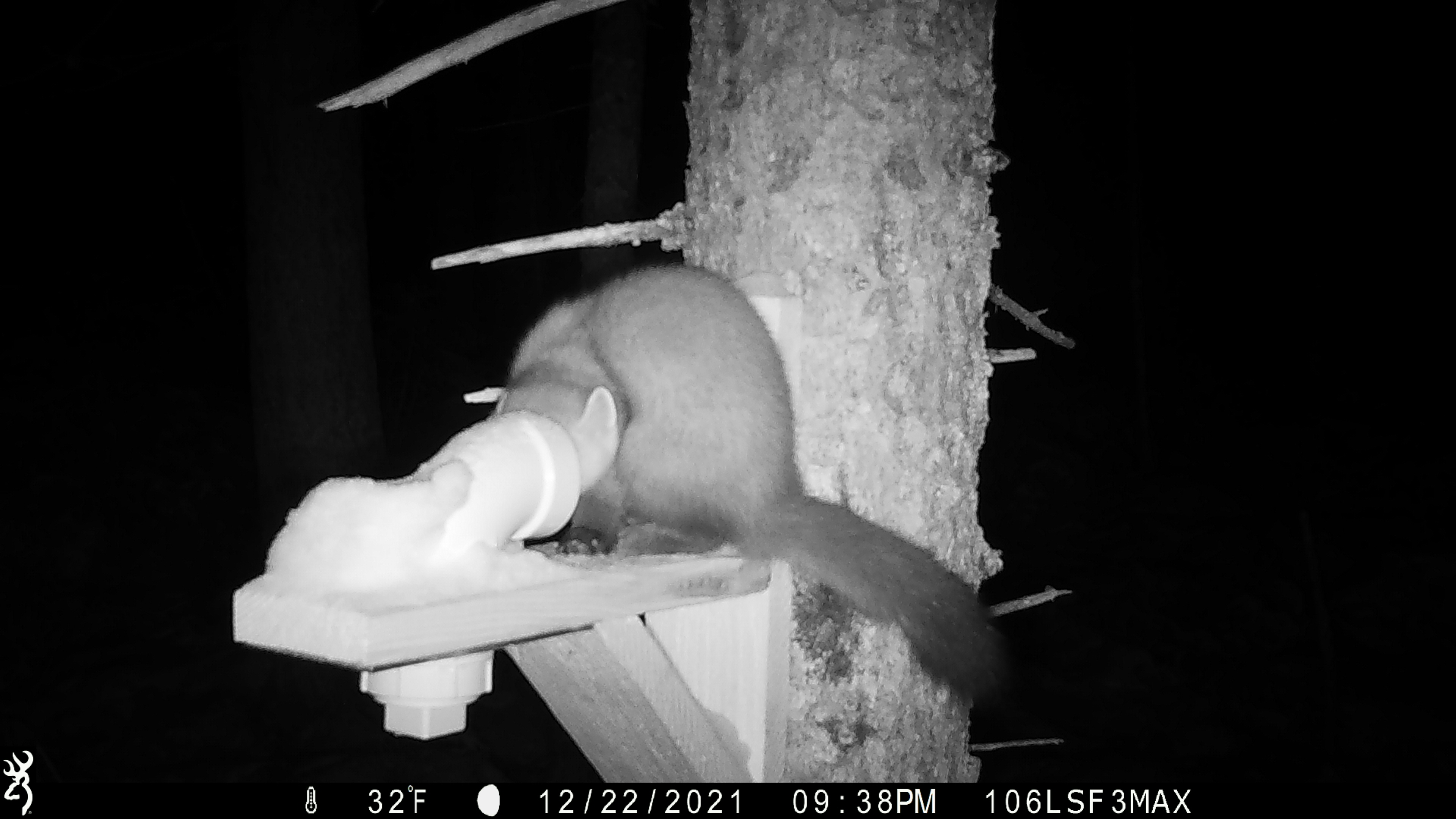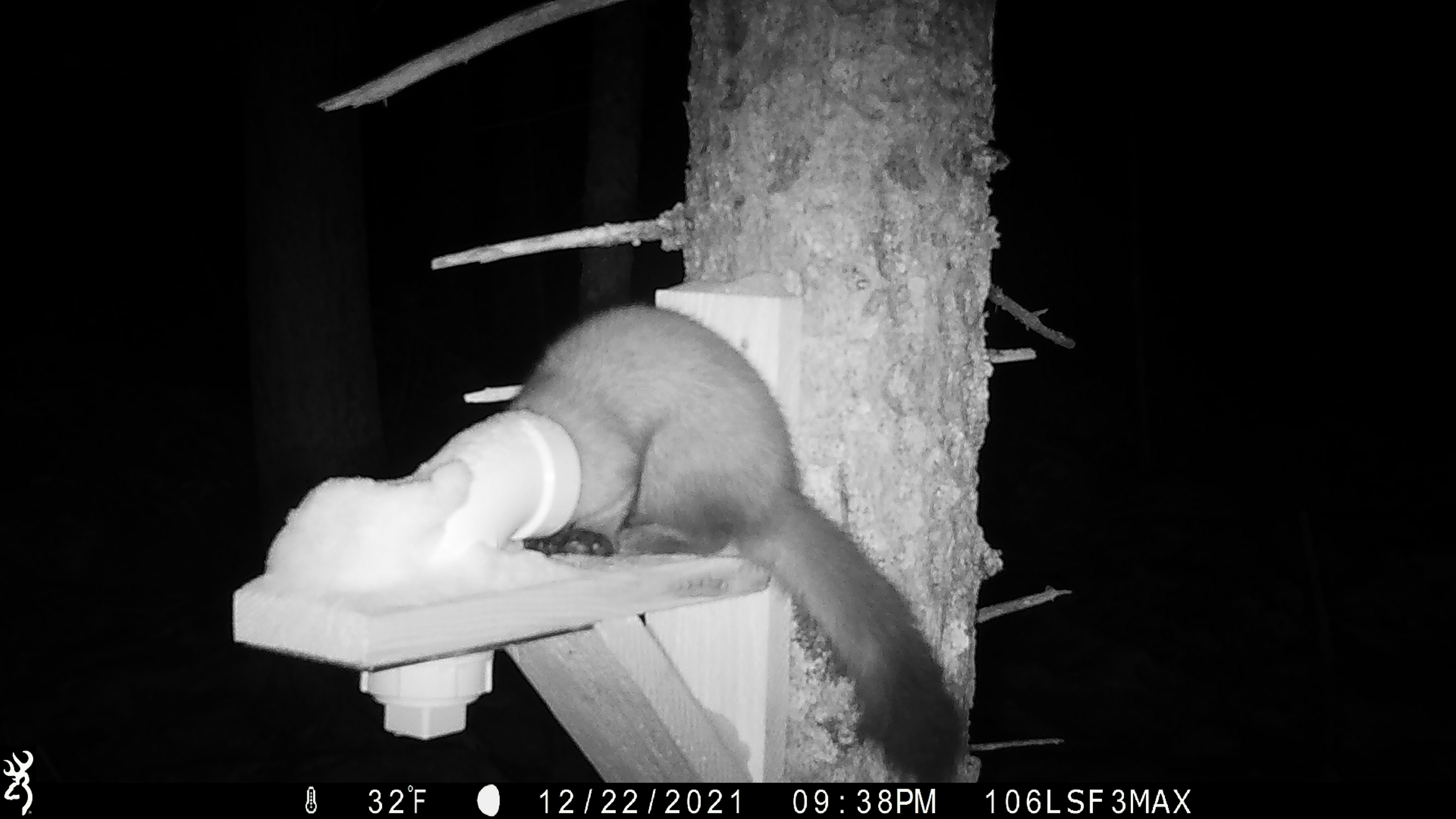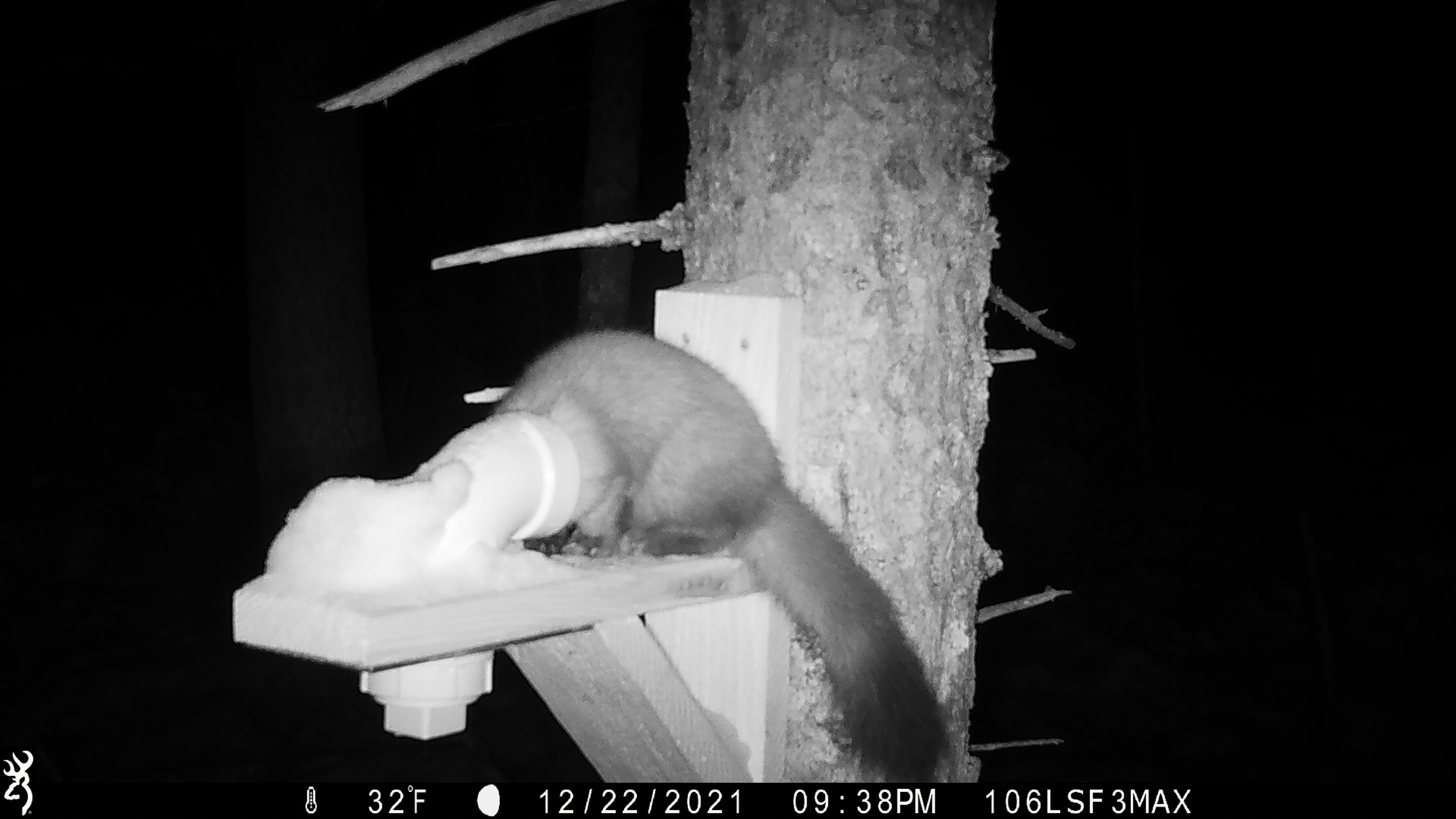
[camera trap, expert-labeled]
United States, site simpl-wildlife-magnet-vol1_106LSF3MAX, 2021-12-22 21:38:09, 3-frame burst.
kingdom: Animalia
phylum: Chordata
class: Mammalia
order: Carnivora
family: Mustelidae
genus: Martes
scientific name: Martes americana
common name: american marten